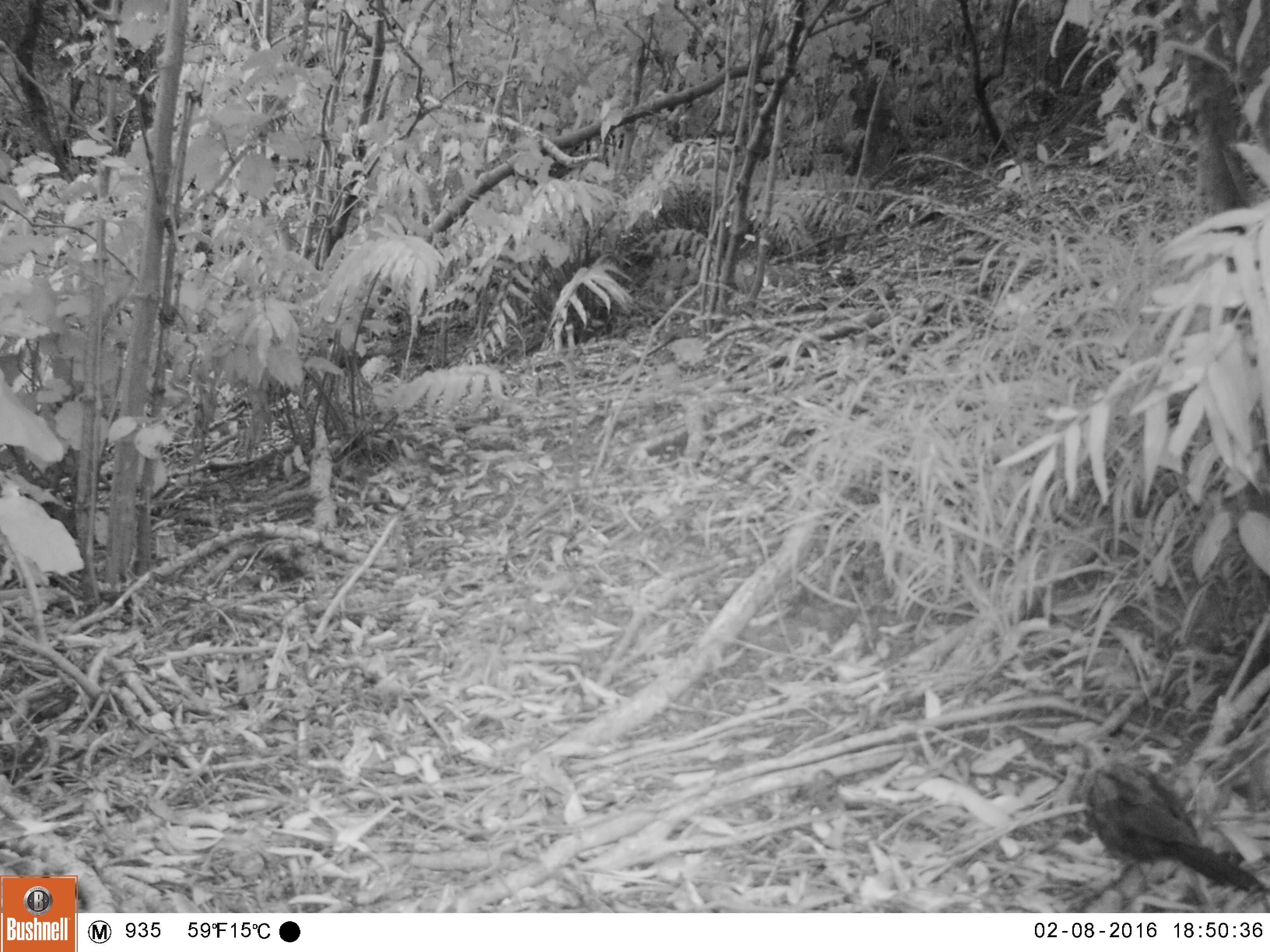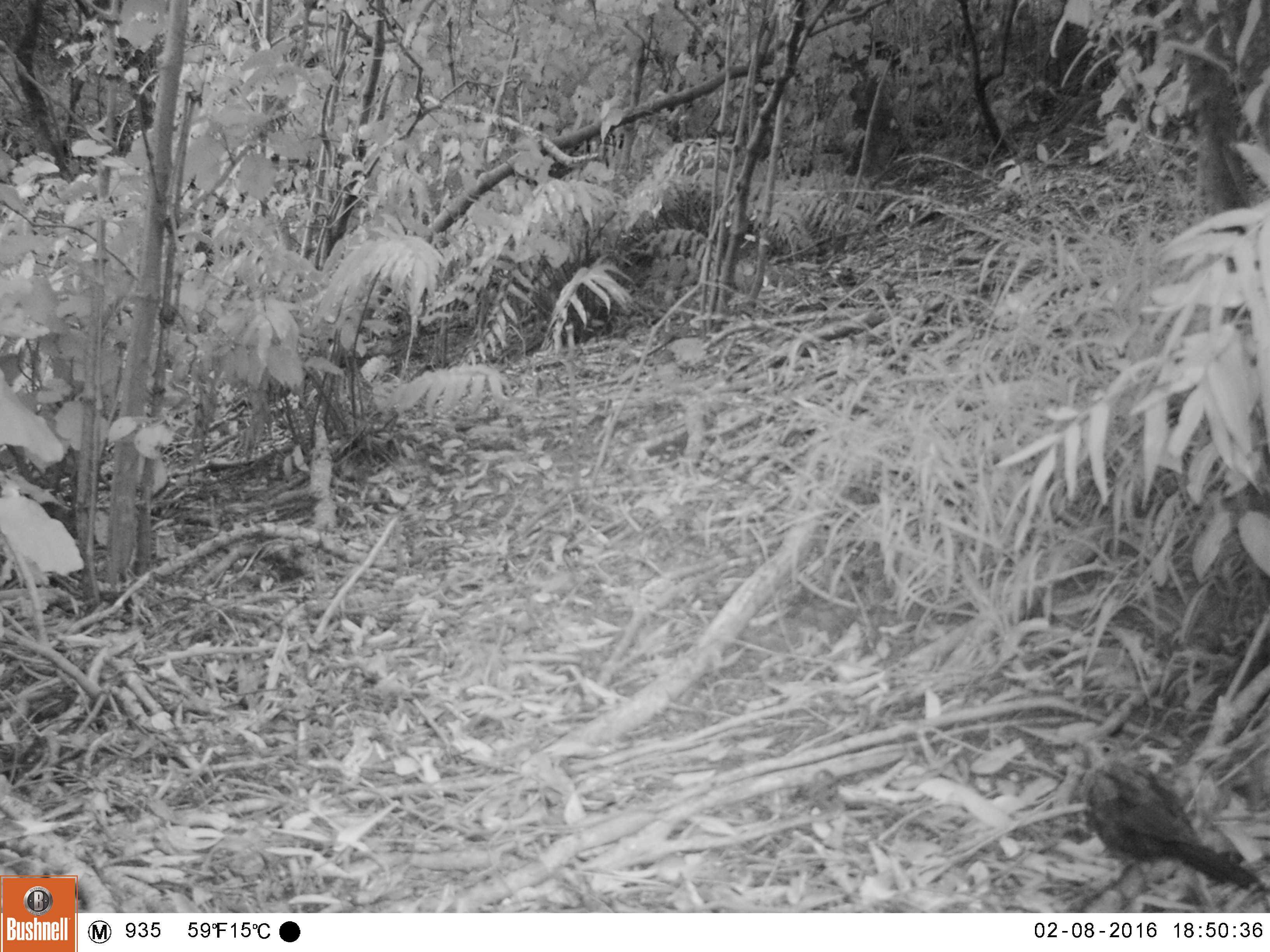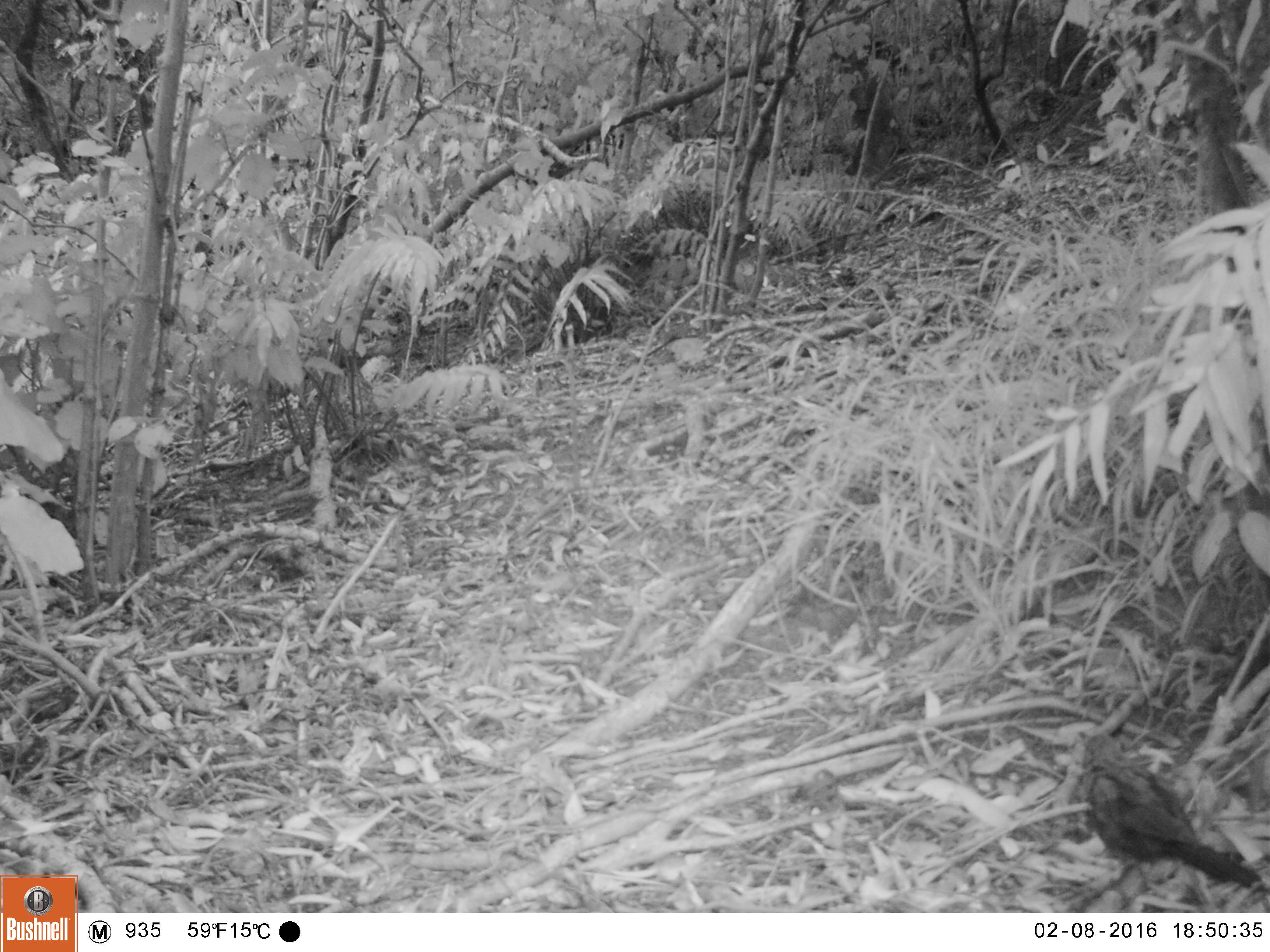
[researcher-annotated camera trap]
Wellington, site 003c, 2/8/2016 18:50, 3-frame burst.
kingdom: Animalia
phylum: Chordata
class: Aves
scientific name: Aves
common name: bird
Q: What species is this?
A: Bird (Aves).